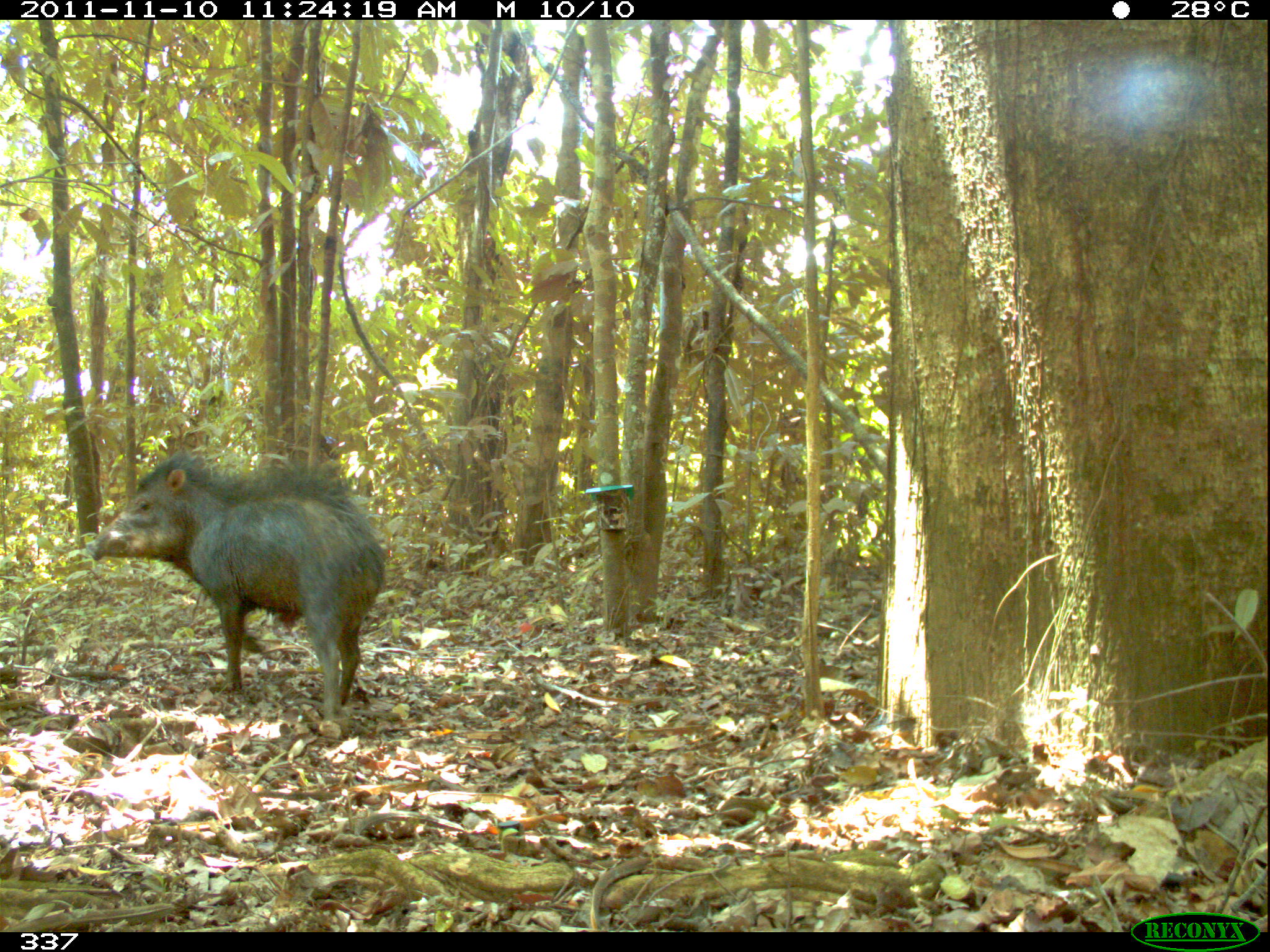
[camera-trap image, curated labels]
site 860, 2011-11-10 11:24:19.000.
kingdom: Animalia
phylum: Chordata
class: Mammalia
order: Artiodactyla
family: Tayassuidae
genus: Tayassu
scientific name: Tayassu pecari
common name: white-lipped peccary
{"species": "Tayassu pecari (white-lipped peccary)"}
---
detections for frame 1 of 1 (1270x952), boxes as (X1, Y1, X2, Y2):
tayassu pecari: (91, 451, 387, 722)